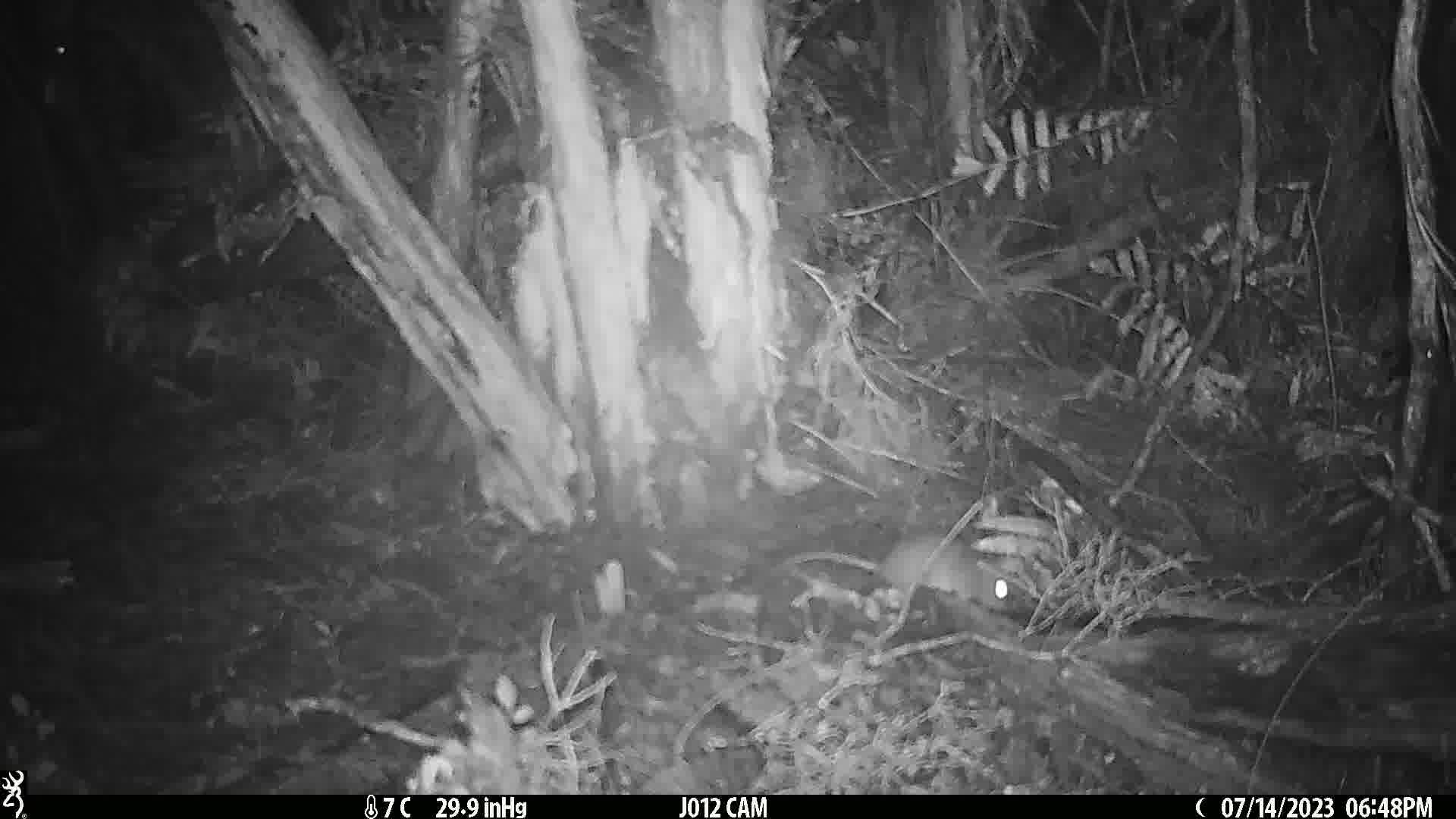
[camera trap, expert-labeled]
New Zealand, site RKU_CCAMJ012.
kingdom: Animalia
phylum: Chordata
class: Mammalia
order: Rodentia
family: Muridae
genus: Rattus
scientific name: Rattus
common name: rat